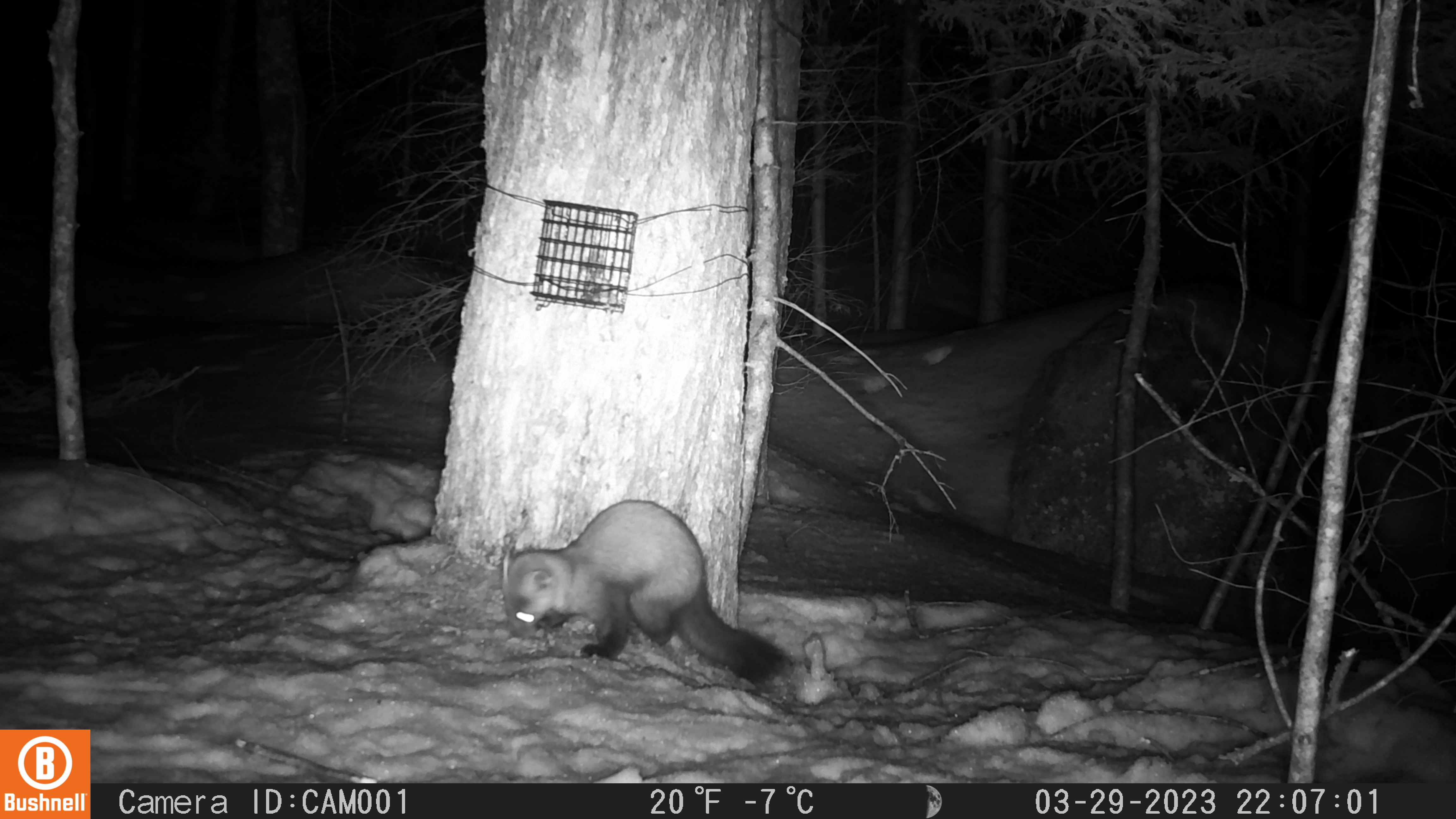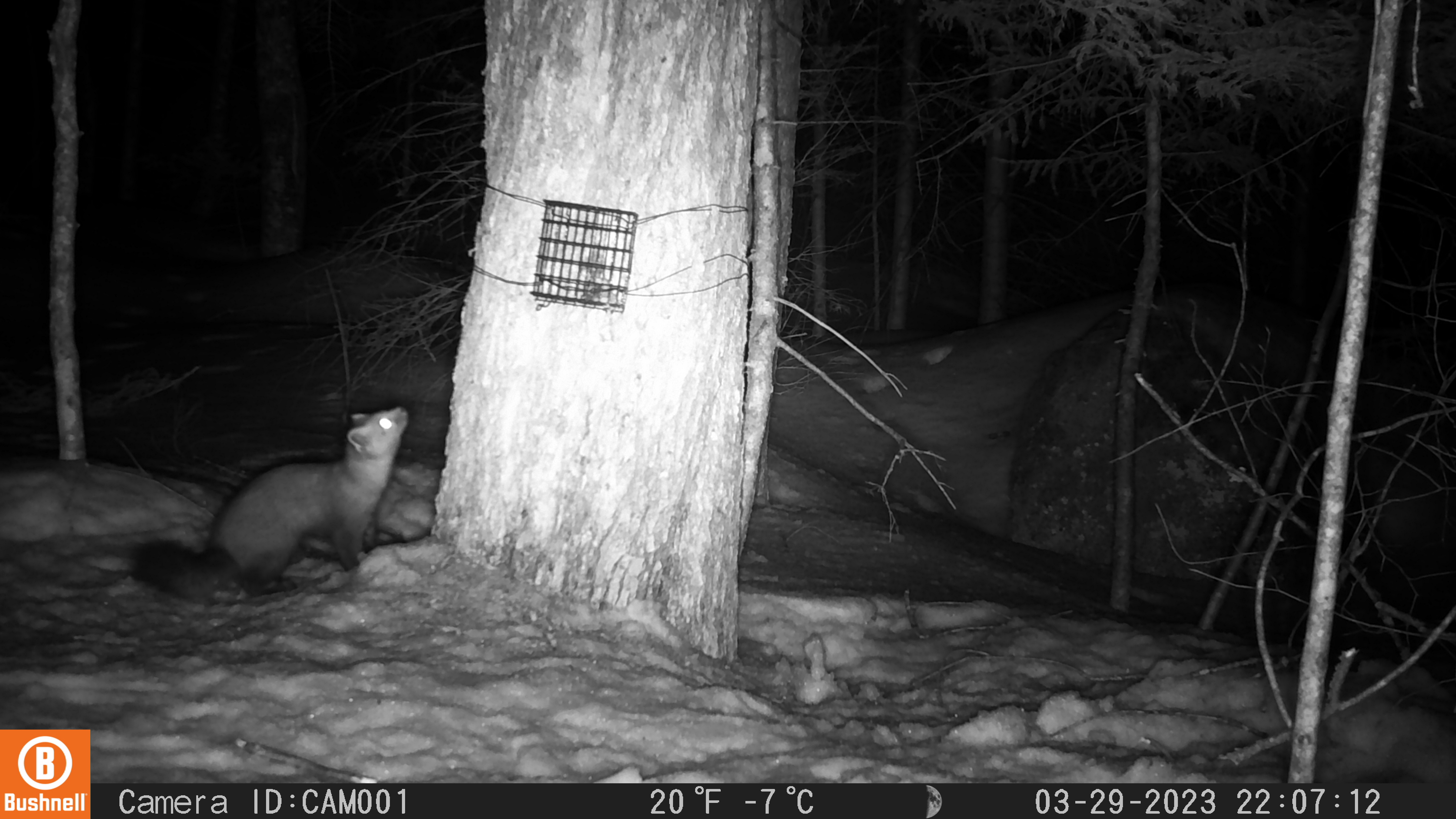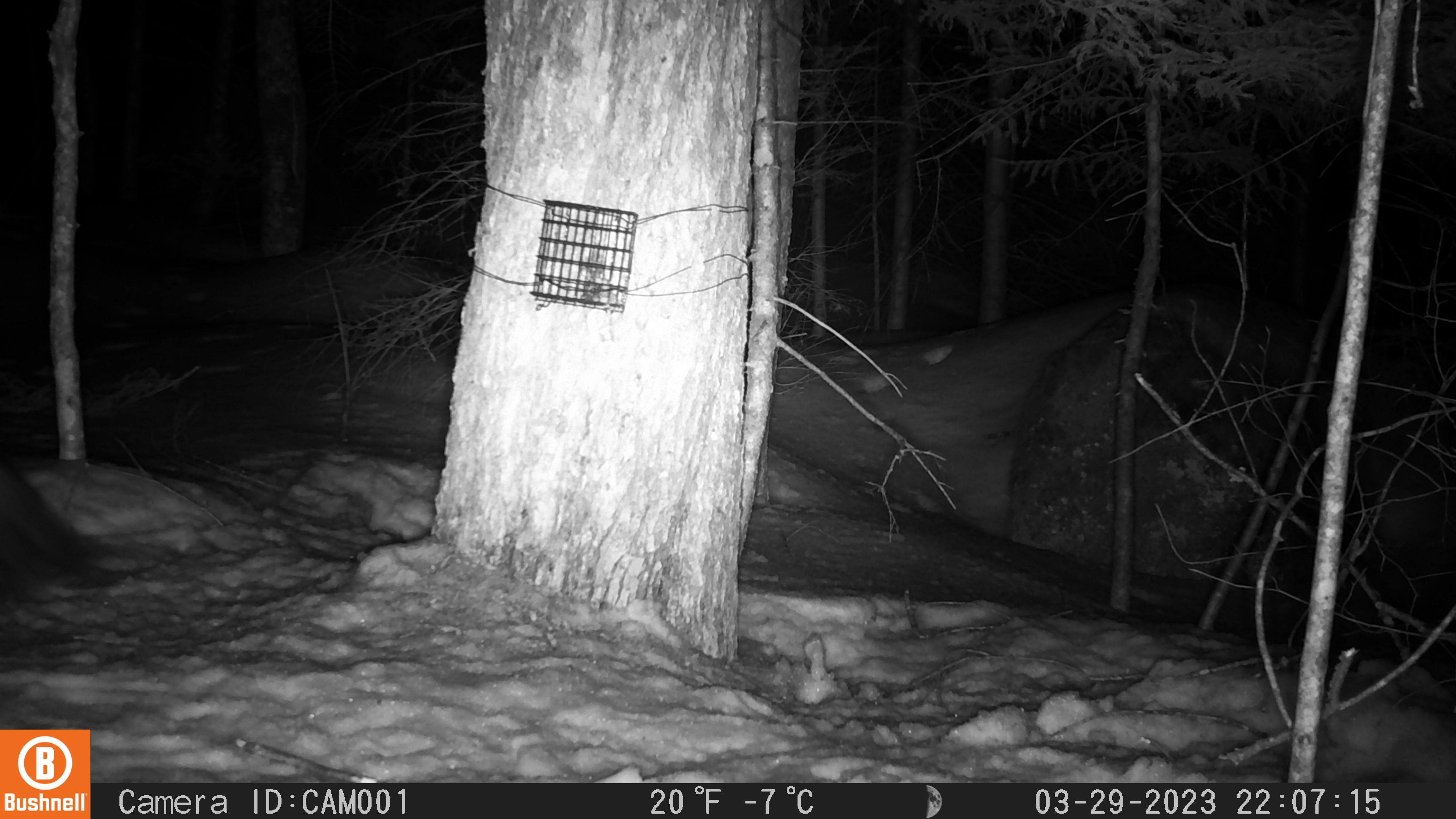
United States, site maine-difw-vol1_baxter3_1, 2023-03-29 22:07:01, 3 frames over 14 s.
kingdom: Animalia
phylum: Chordata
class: Mammalia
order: Carnivora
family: Mustelidae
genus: Martes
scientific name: Martes americana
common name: american marten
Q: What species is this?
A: American marten (Martes americana).